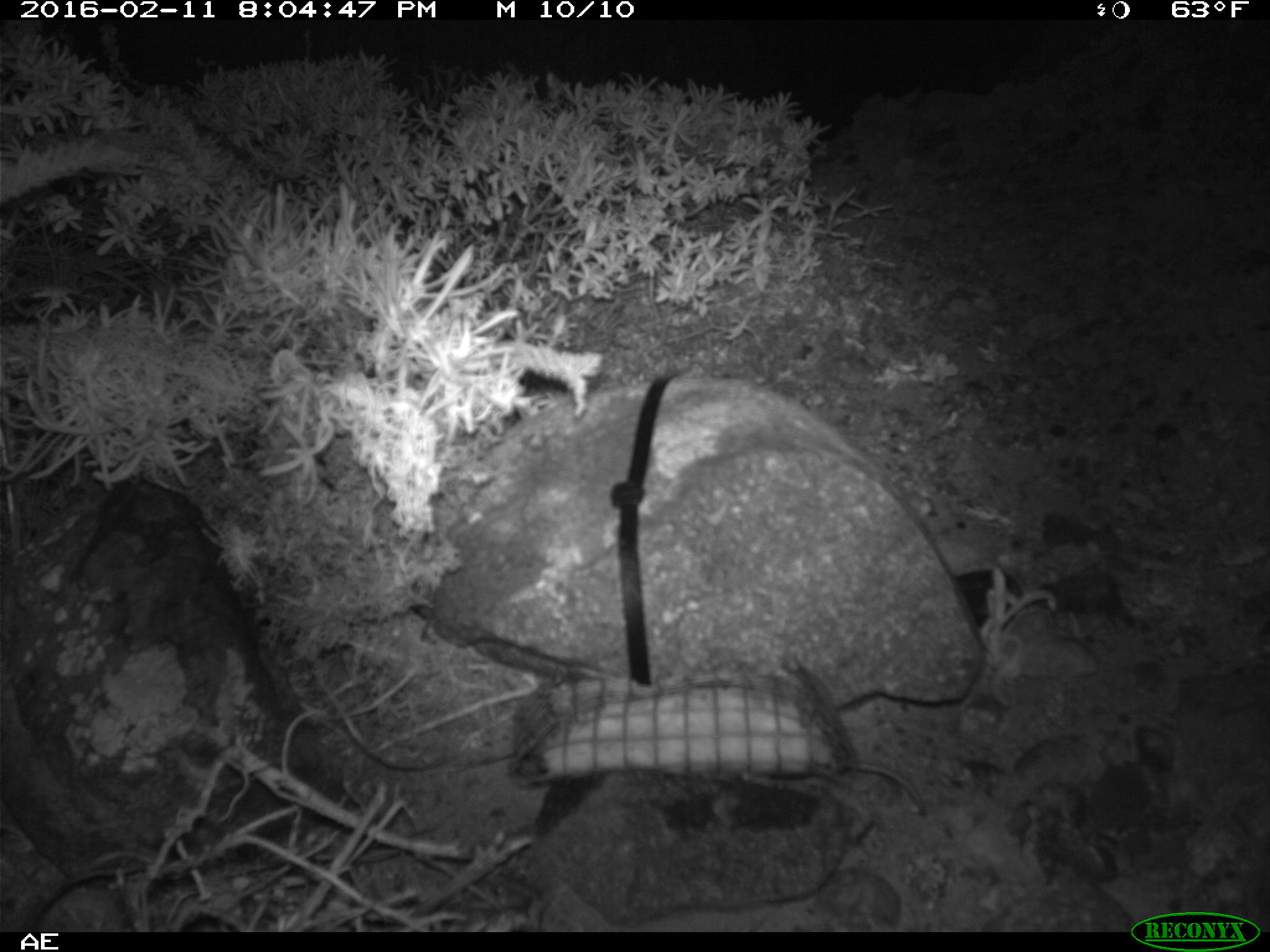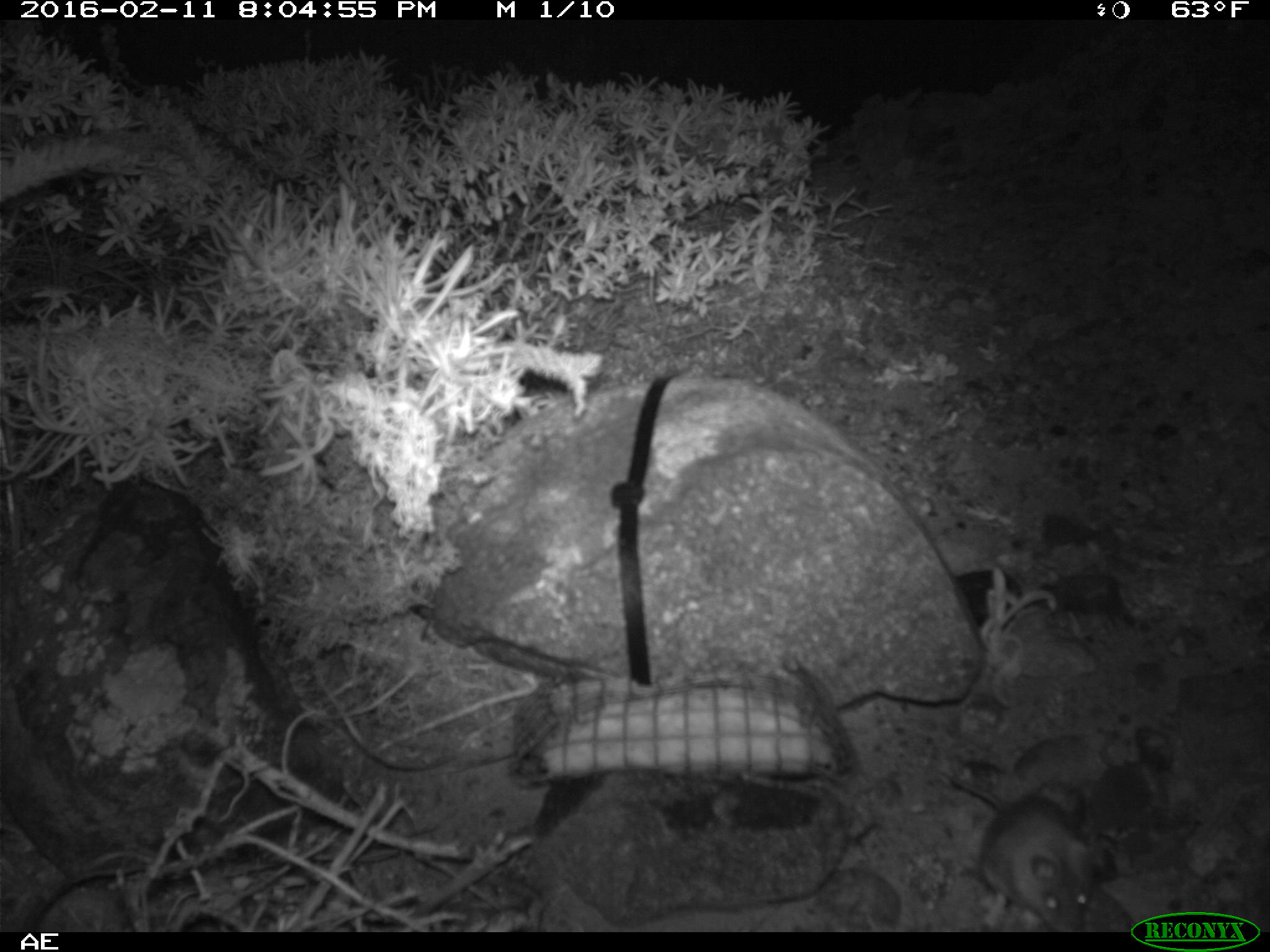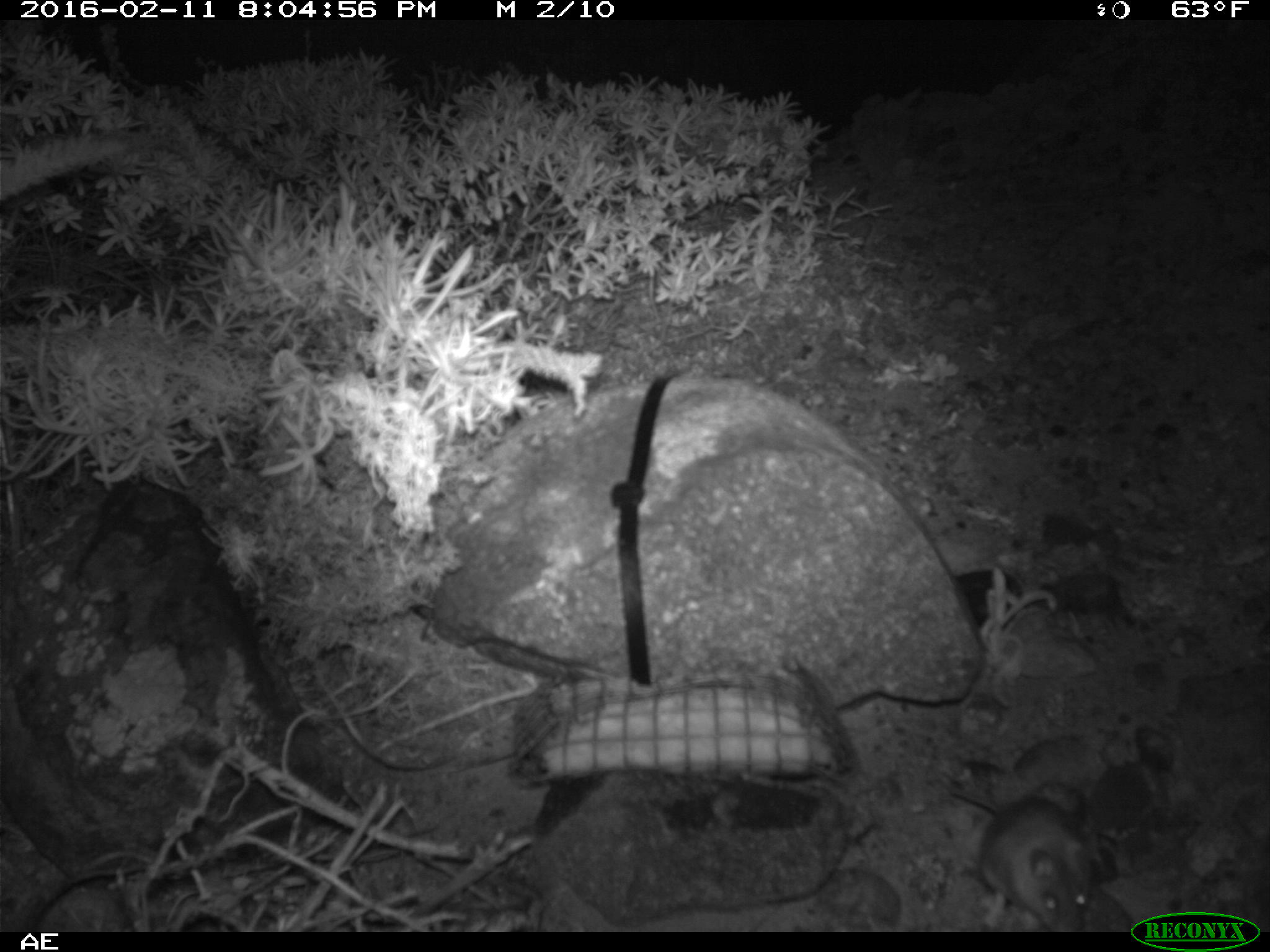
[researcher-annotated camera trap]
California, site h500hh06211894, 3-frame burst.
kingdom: Animalia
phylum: Chordata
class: Mammalia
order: Rodentia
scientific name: Rodentia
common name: rodent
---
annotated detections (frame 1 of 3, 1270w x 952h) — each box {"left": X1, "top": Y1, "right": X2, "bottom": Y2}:
rodent: {"left": 840, "top": 762, "right": 923, "bottom": 815}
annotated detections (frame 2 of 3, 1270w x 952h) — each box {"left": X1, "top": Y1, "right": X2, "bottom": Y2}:
rodent: {"left": 944, "top": 775, "right": 1097, "bottom": 929}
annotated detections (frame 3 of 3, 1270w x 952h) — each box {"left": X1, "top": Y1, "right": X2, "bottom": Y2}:
rodent: {"left": 949, "top": 787, "right": 1096, "bottom": 931}